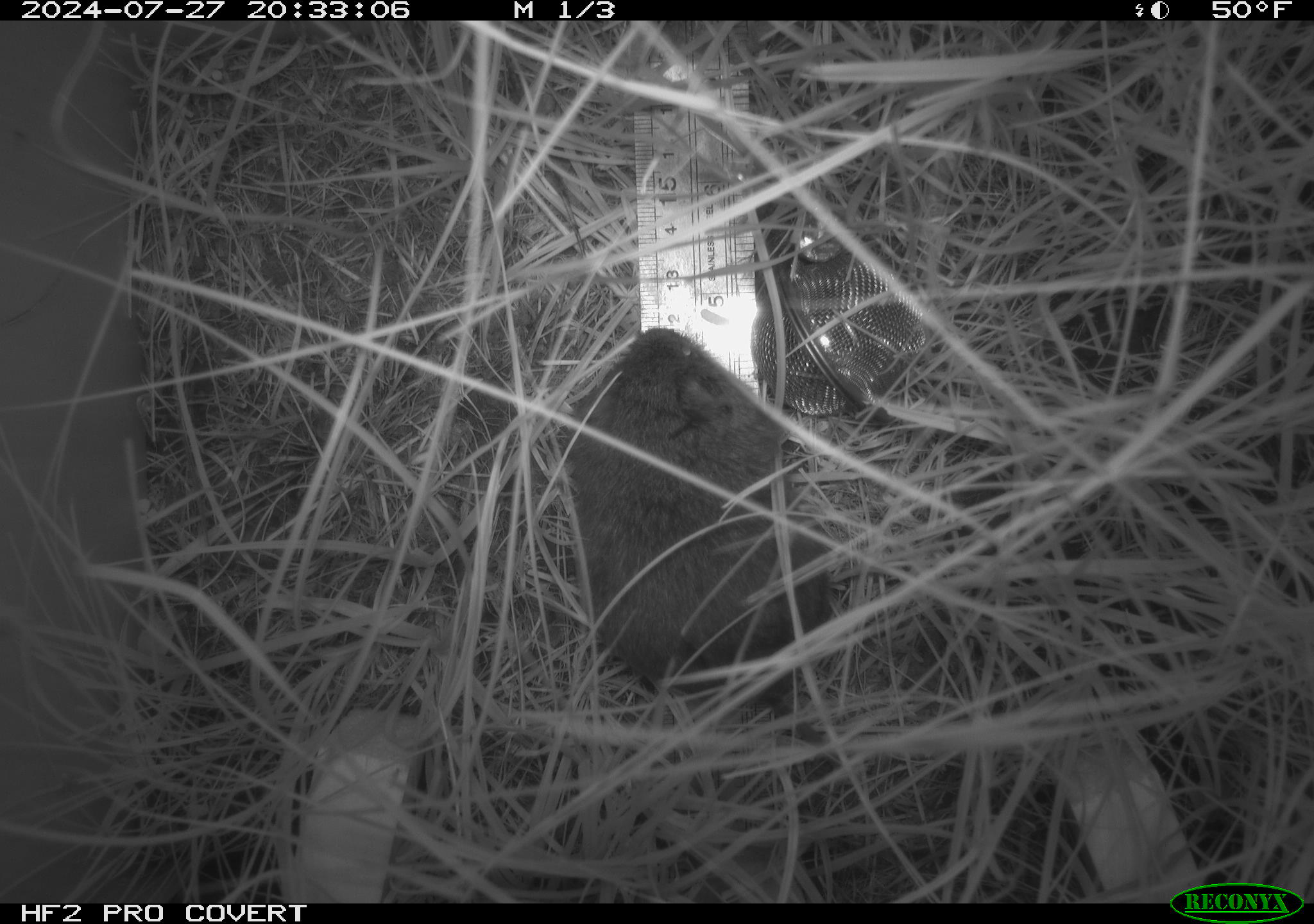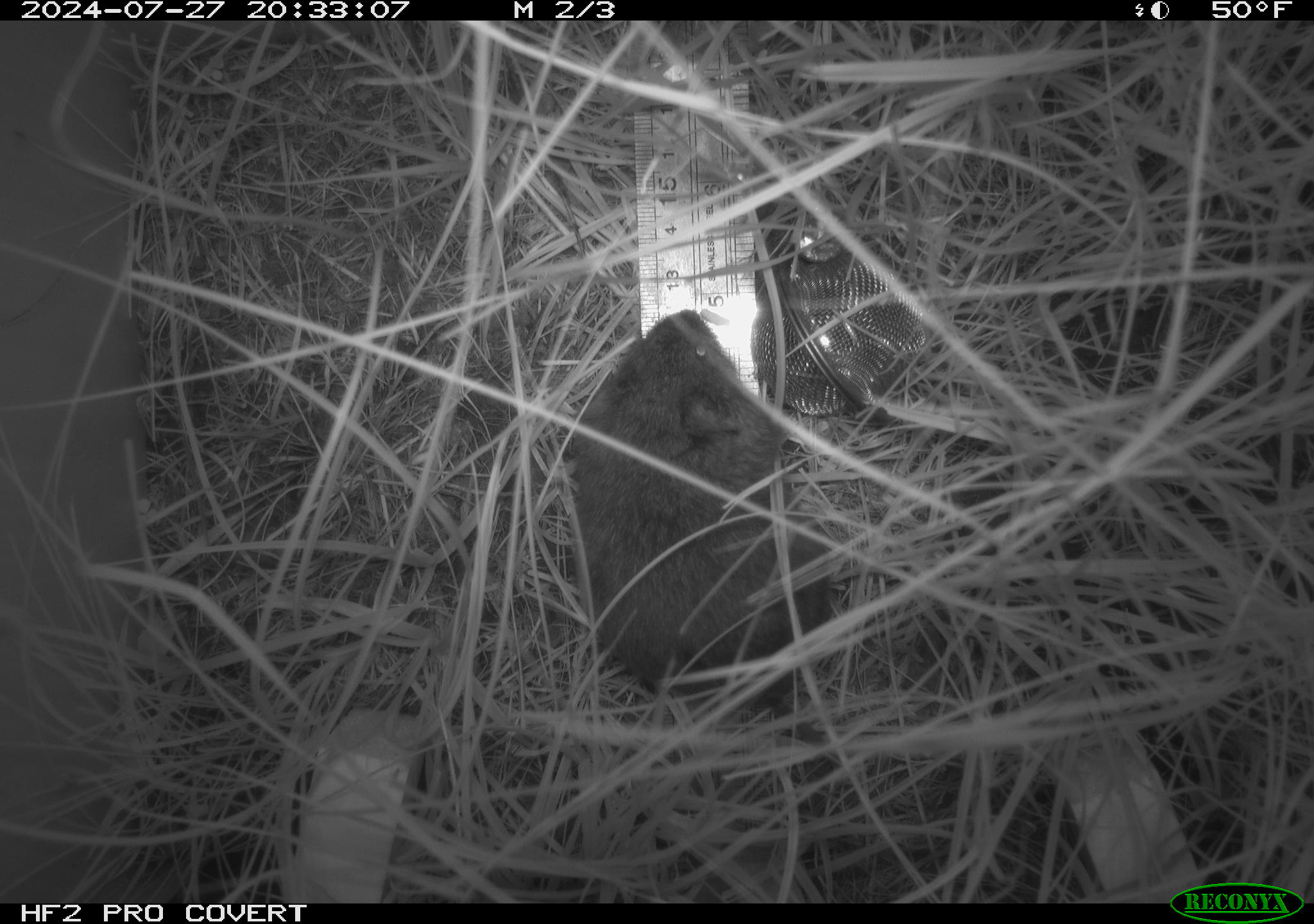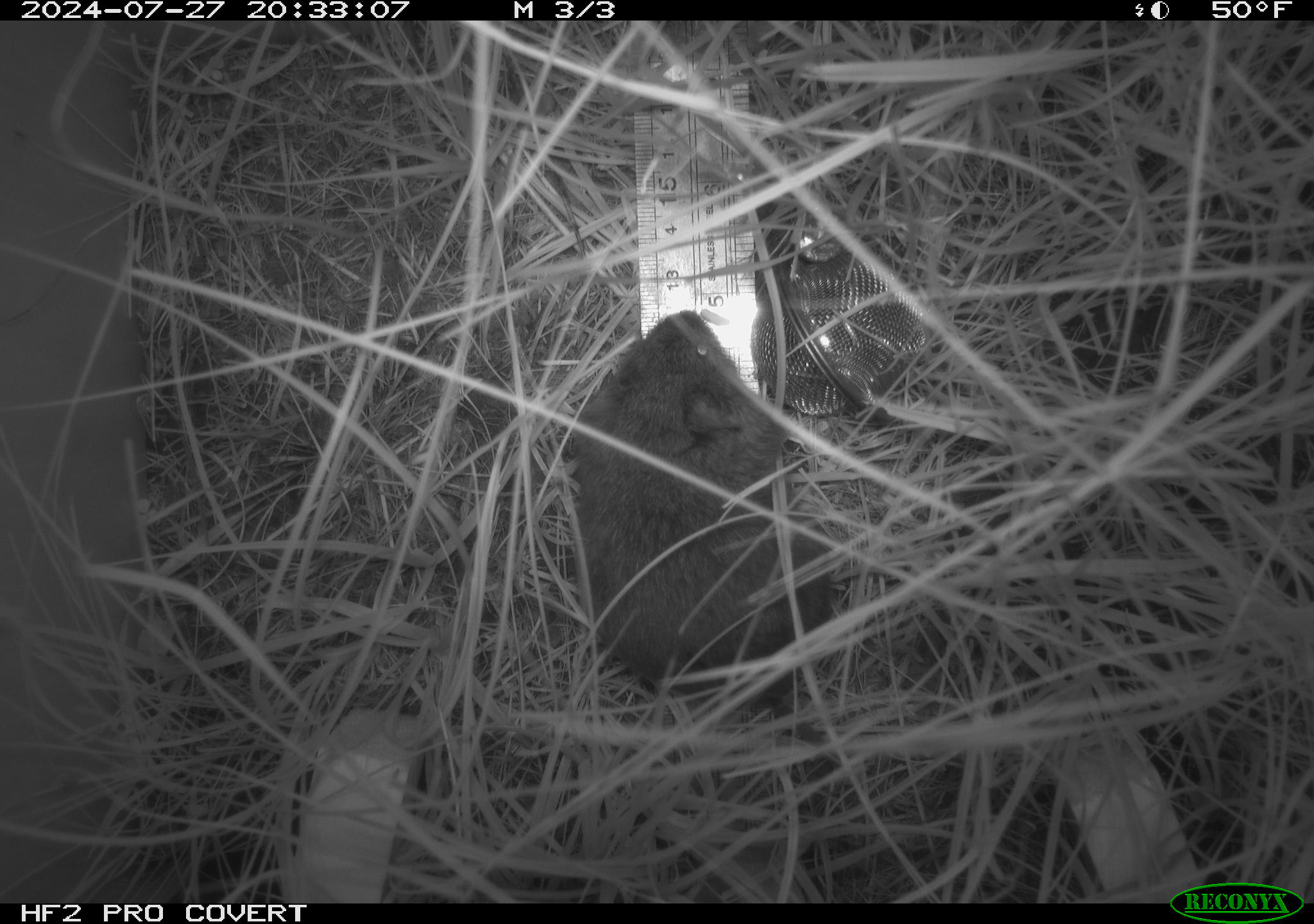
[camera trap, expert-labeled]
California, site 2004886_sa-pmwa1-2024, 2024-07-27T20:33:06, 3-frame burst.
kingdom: Animalia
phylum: Chordata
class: Mammalia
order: Rodentia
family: Cricetidae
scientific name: Arvicolinae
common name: voles, lemmings, and muskrats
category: arvicolinae subfamily